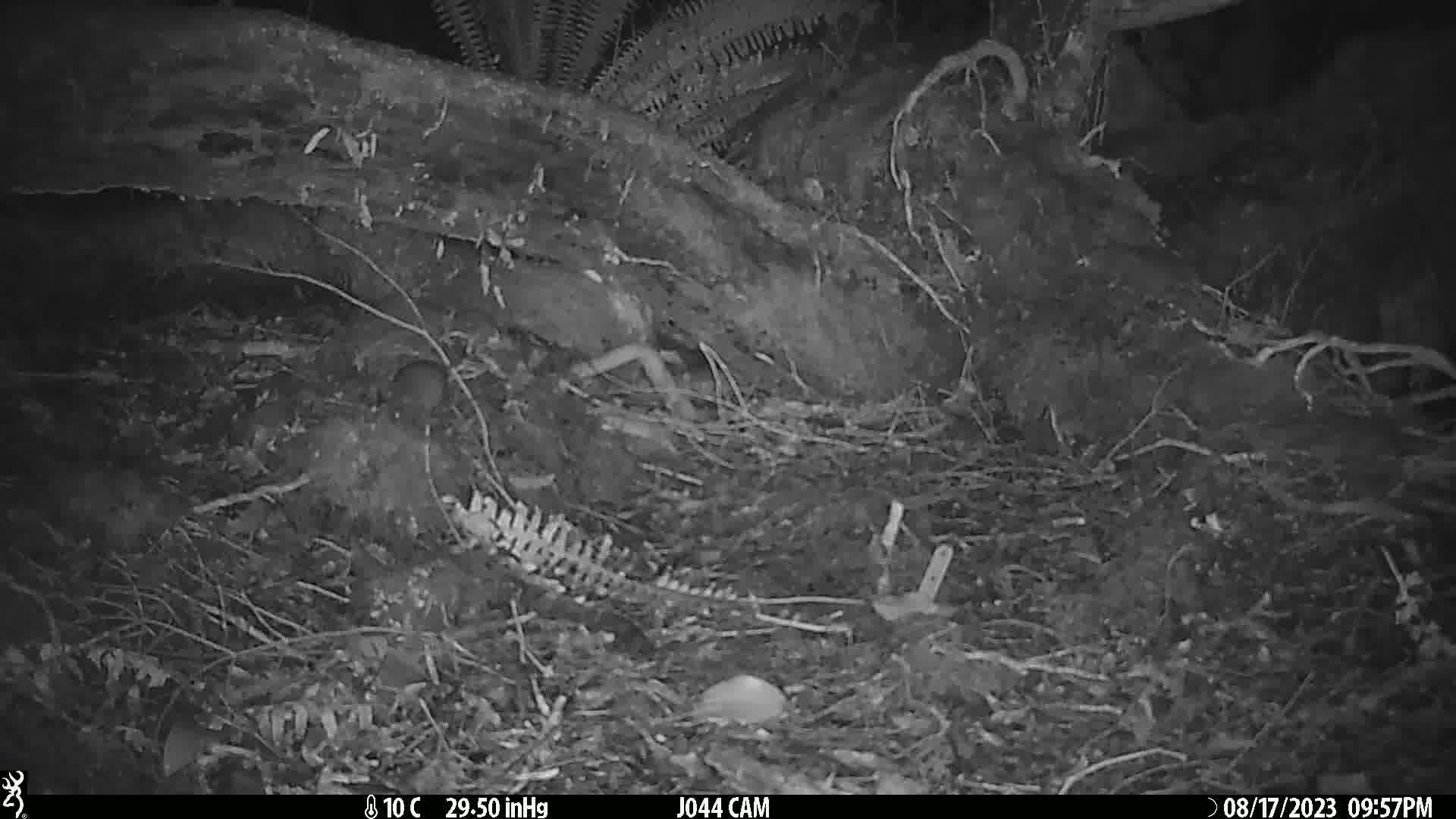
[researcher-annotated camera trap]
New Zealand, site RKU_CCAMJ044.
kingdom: Animalia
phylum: Chordata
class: Mammalia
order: Rodentia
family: Muridae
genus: Rattus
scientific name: Rattus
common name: rat